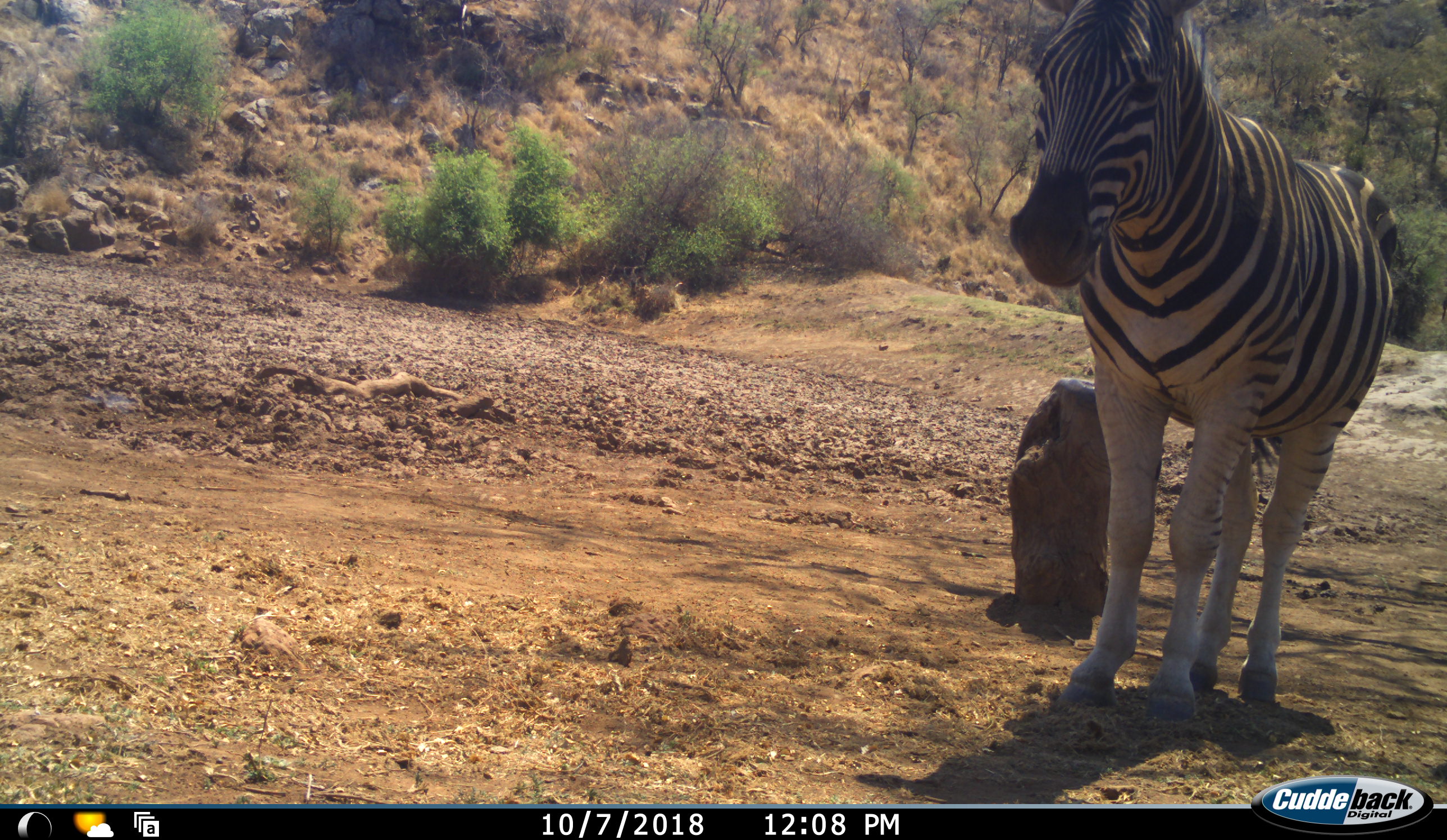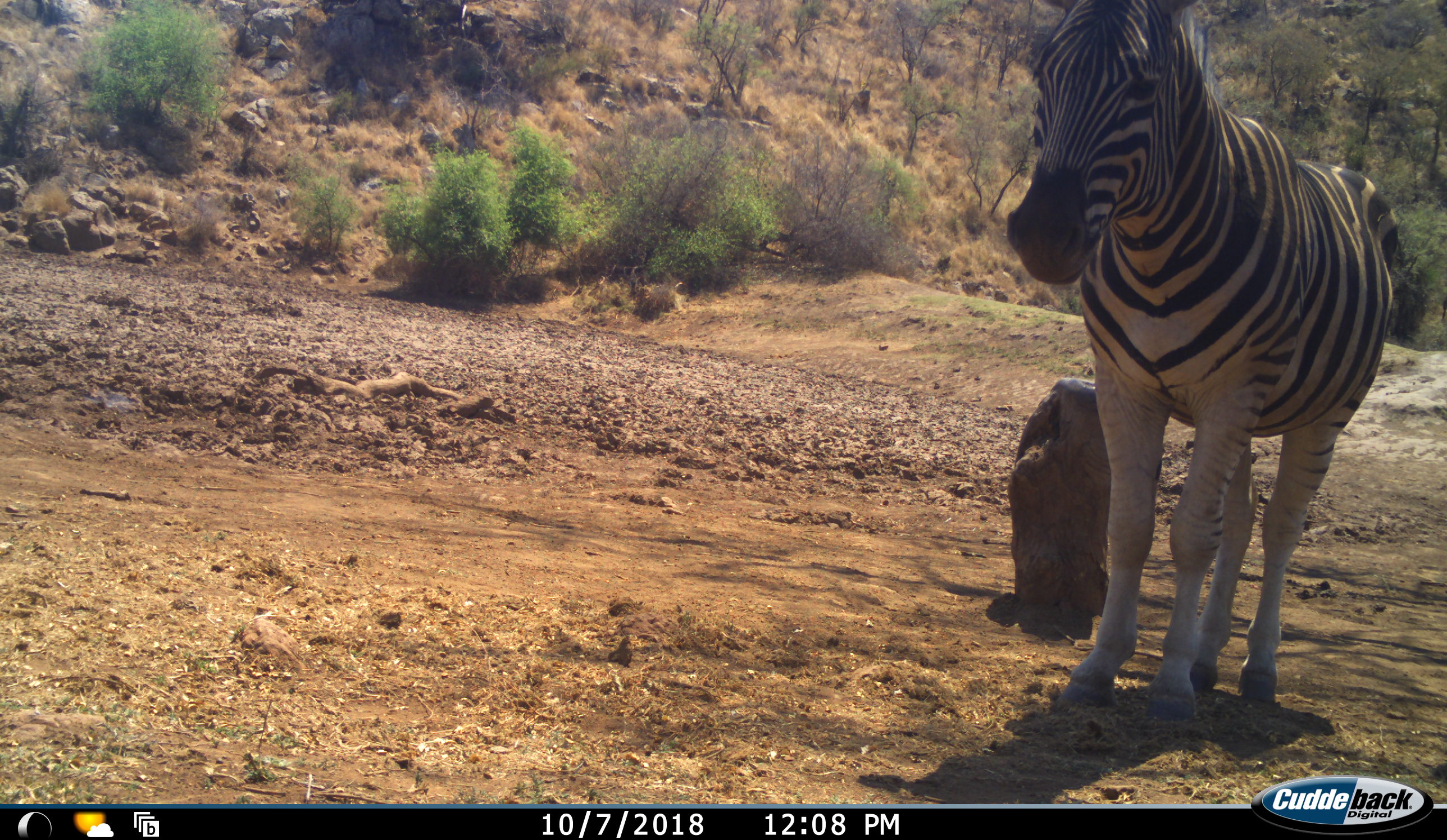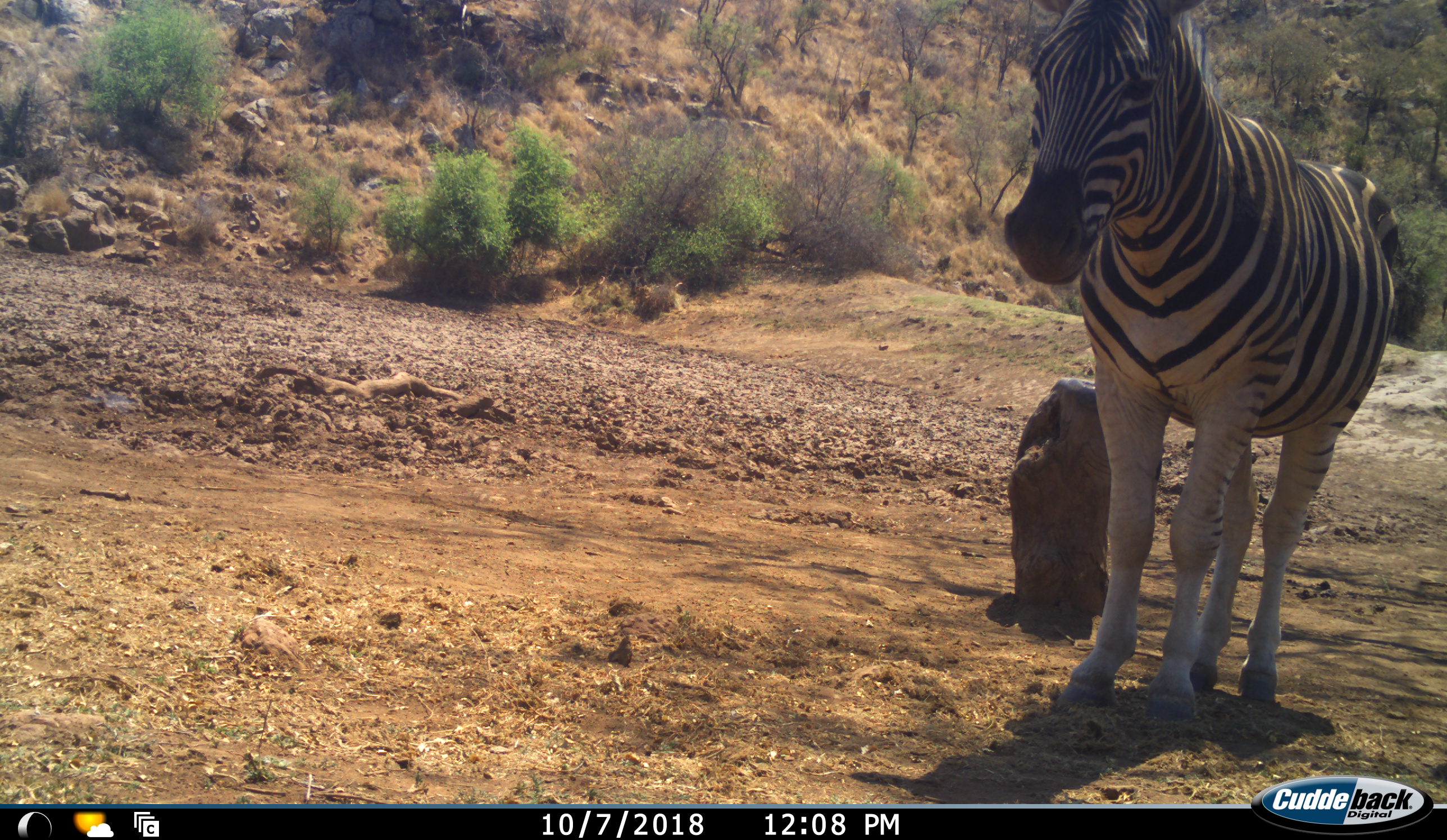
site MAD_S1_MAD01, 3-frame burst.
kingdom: Animalia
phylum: Chordata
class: Mammalia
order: Perissodactyla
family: Equidae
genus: Equus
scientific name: Equus quagga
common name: plains zebra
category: zebraplains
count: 1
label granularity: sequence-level